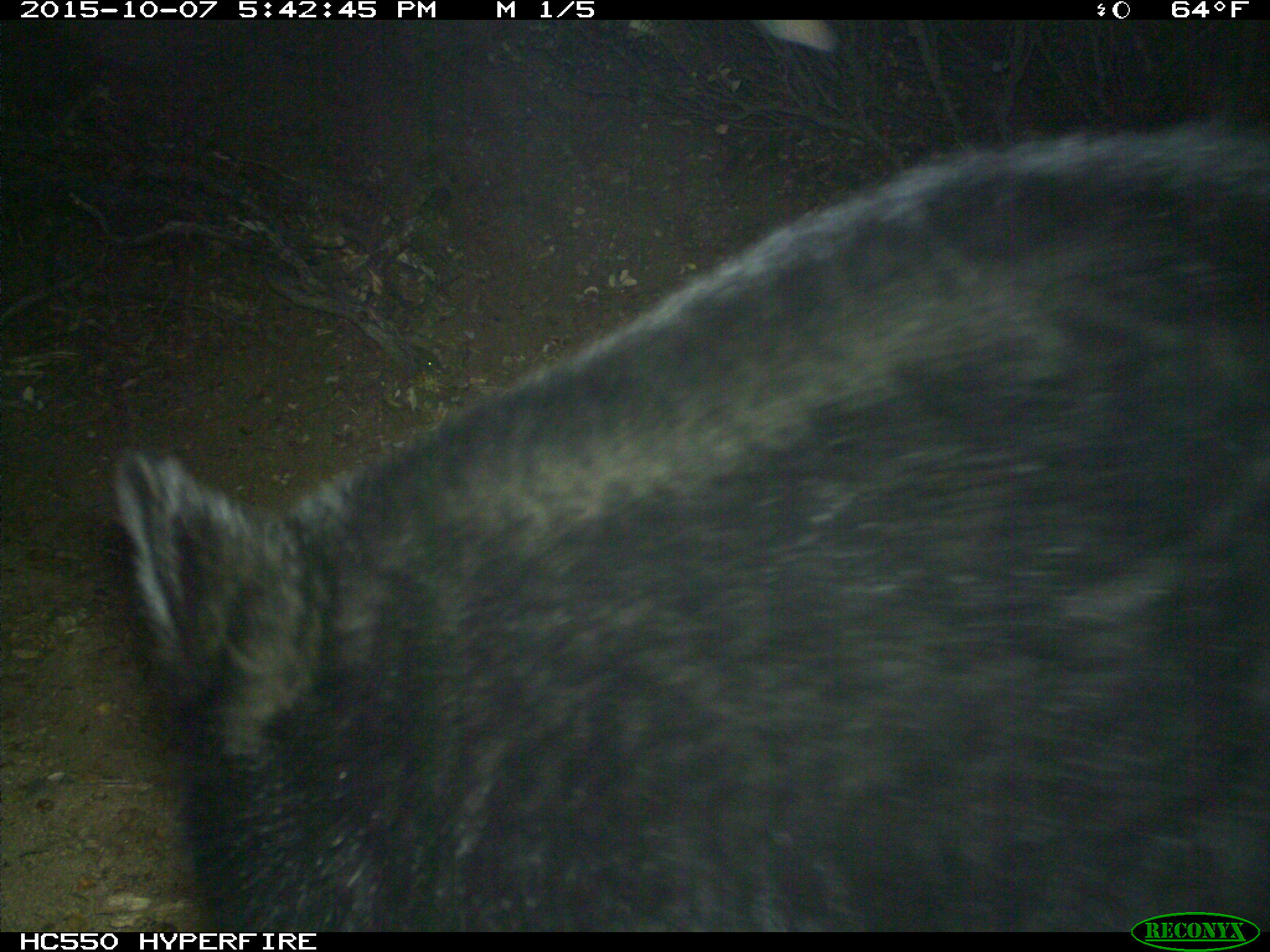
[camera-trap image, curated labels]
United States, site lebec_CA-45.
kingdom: Animalia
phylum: Chordata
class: Mammalia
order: Carnivora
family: Ursidae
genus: Ursus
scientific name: Ursus americanus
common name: american black bear